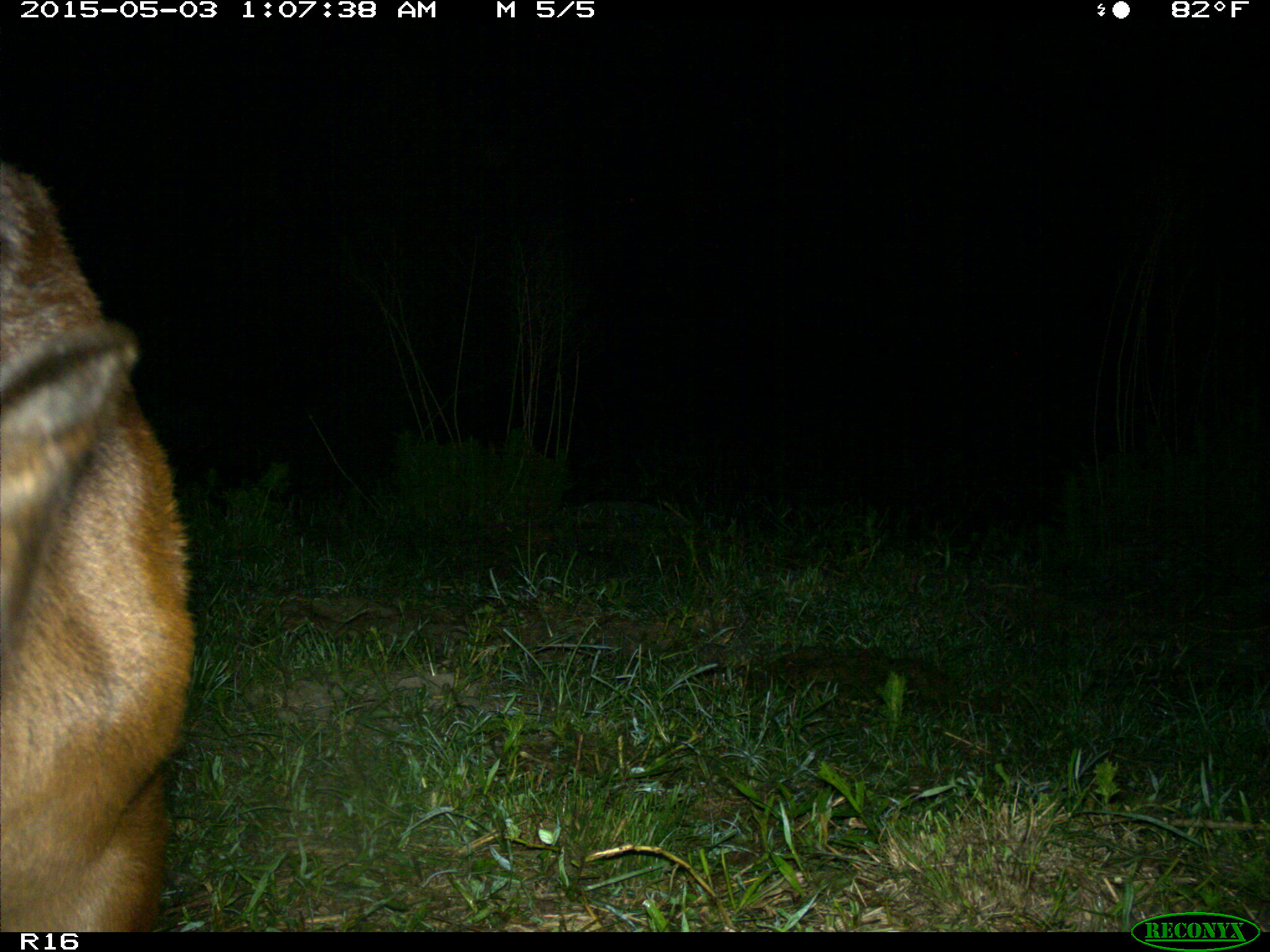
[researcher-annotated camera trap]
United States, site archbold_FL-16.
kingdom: Animalia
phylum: Chordata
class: Mammalia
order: Artiodactyla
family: Bovidae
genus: Bos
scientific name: Bos taurus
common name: domestic cow